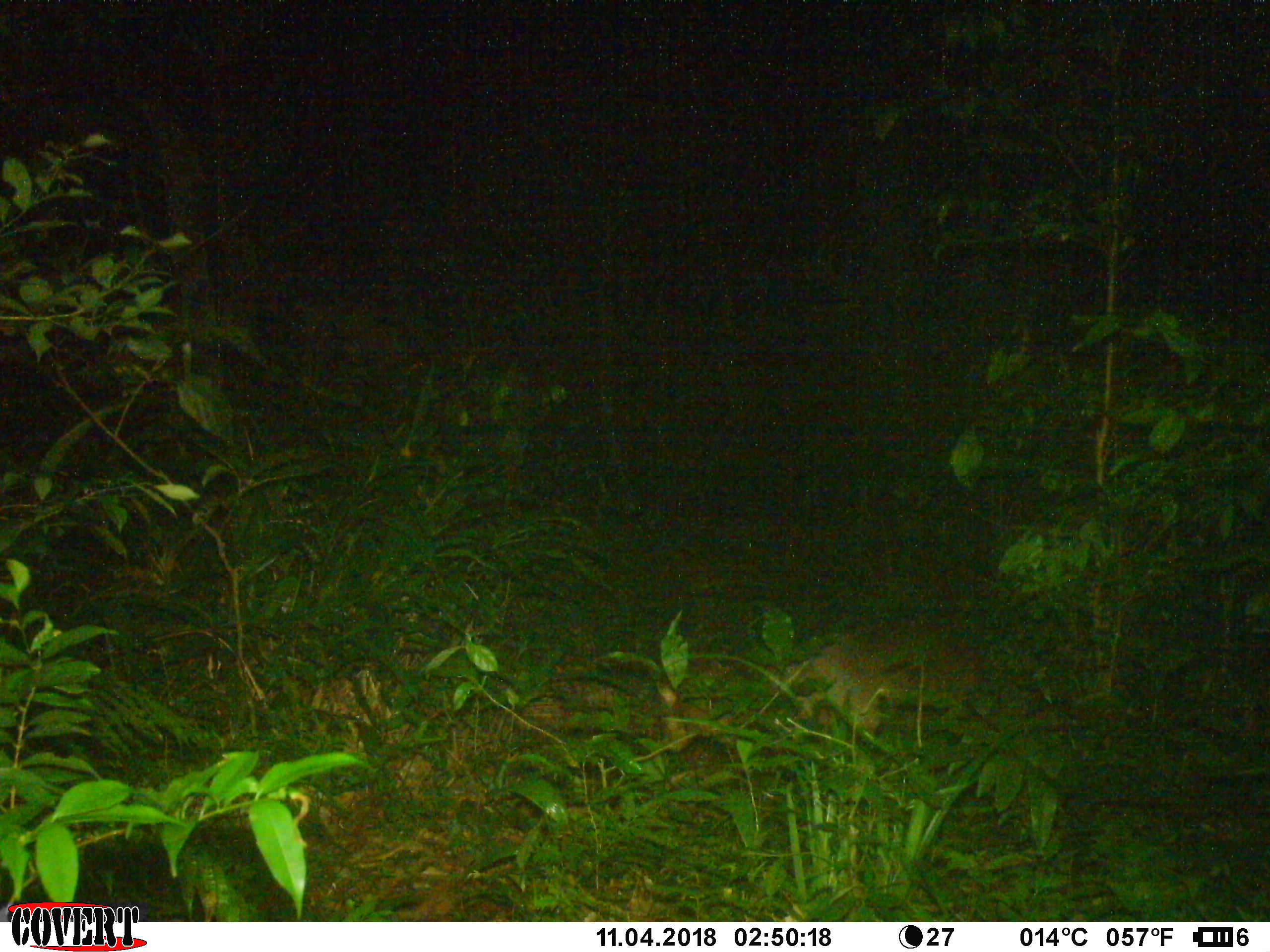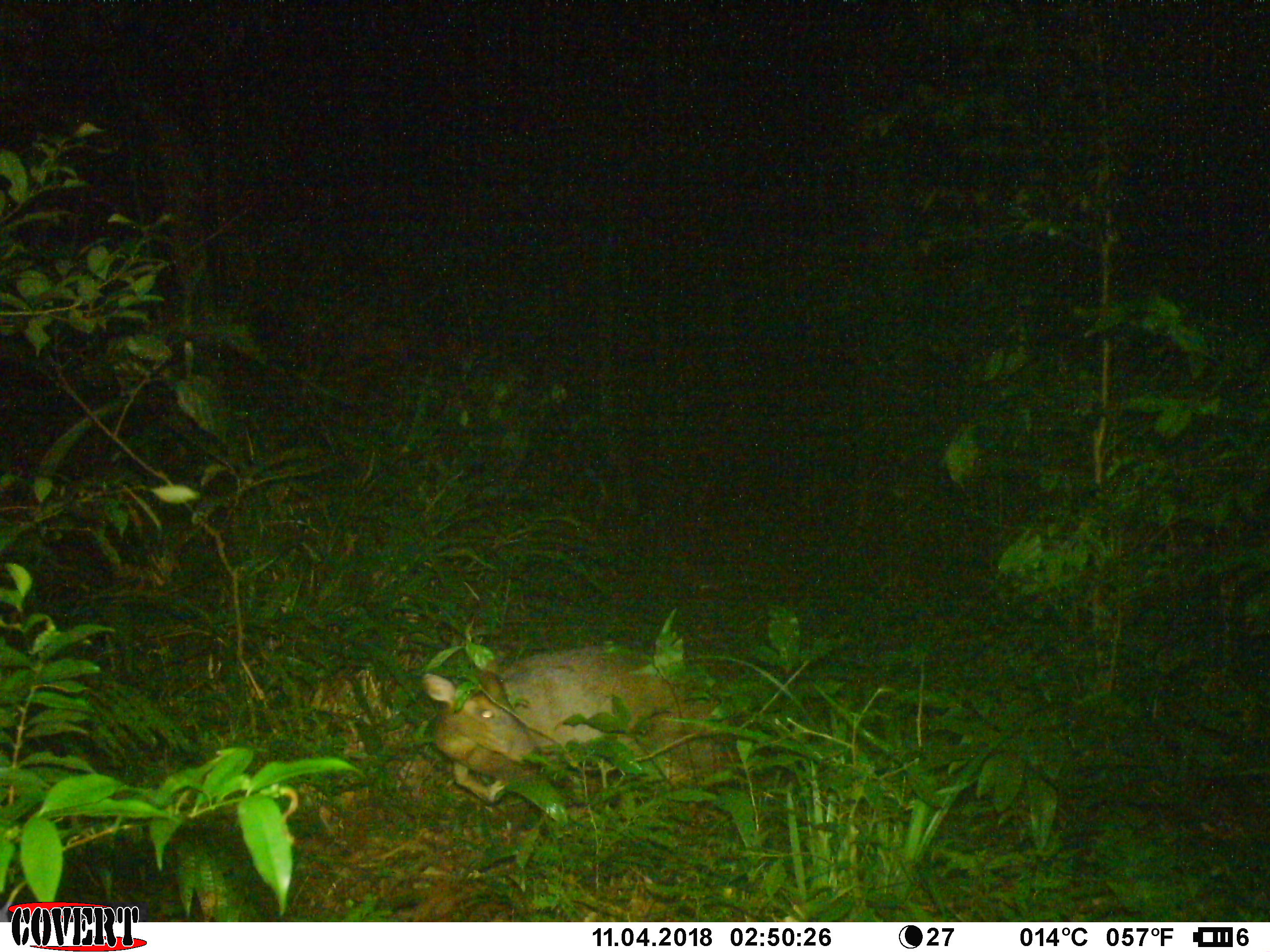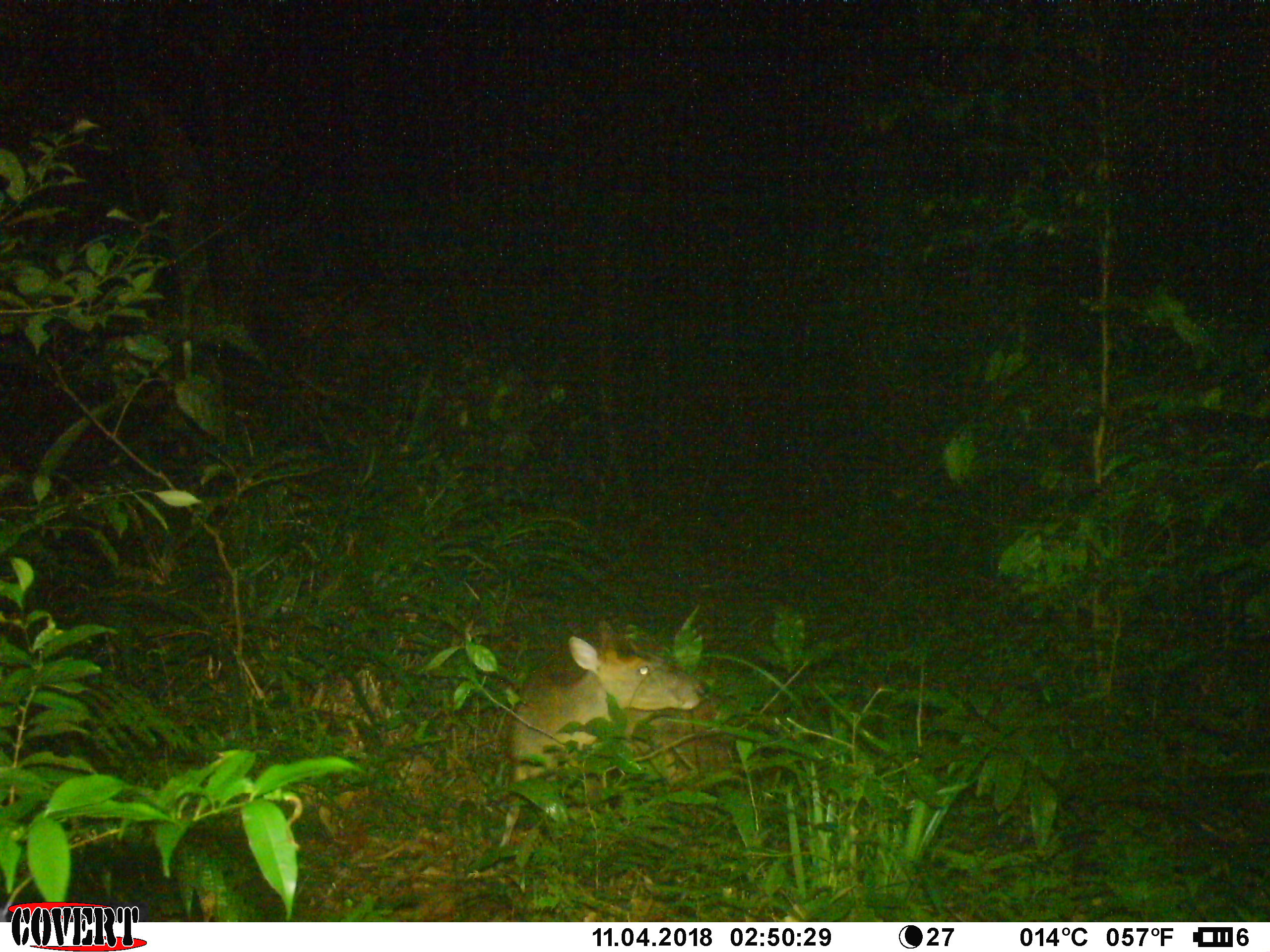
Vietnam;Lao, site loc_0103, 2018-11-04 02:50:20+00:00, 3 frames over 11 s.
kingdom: Animalia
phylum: Chordata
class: Mammalia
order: Artiodactyla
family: Cervidae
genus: Muntiacus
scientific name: Muntiacus rooseveltorum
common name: roosevelt's muntjac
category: roosevelts muntjac group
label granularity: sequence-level